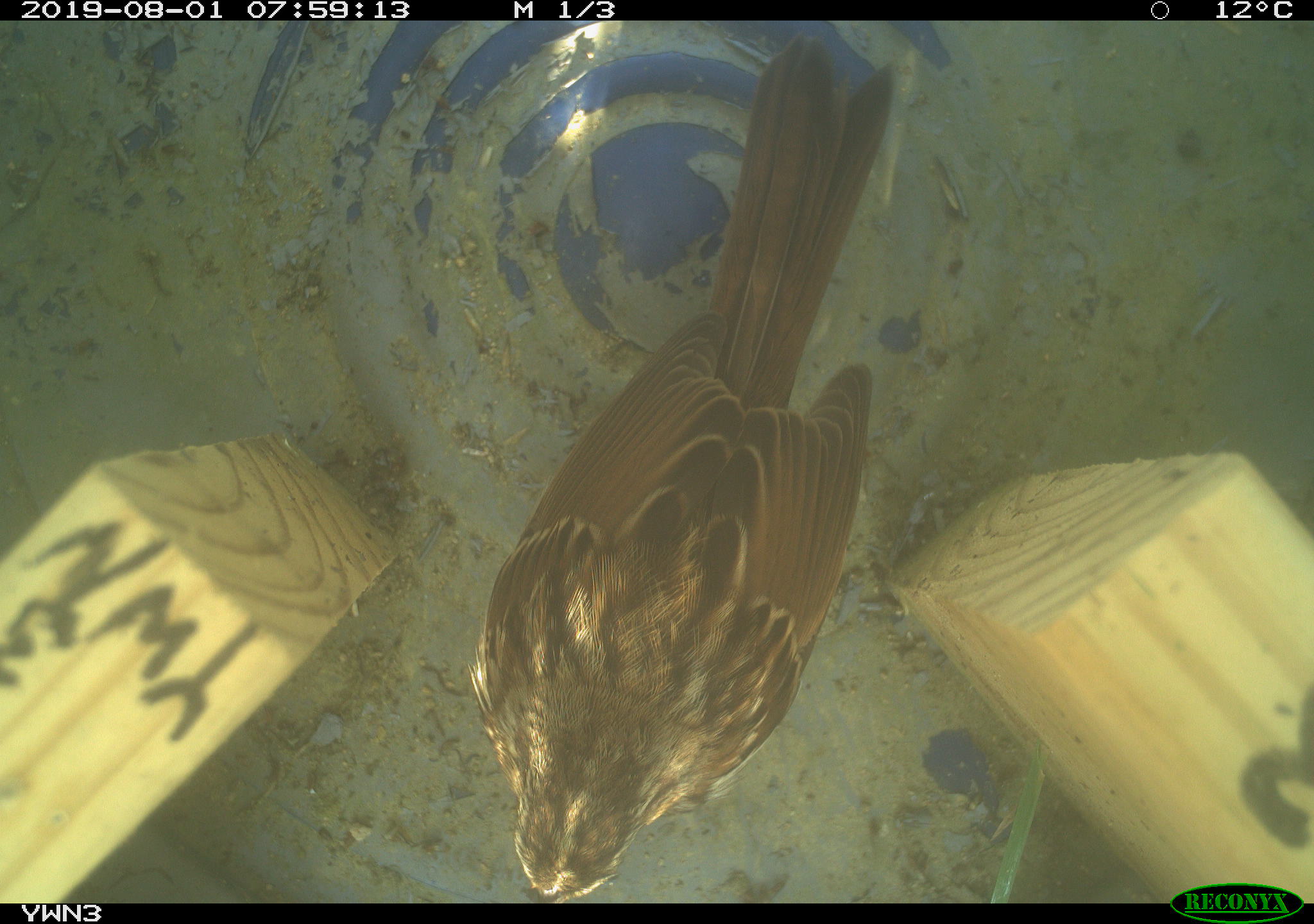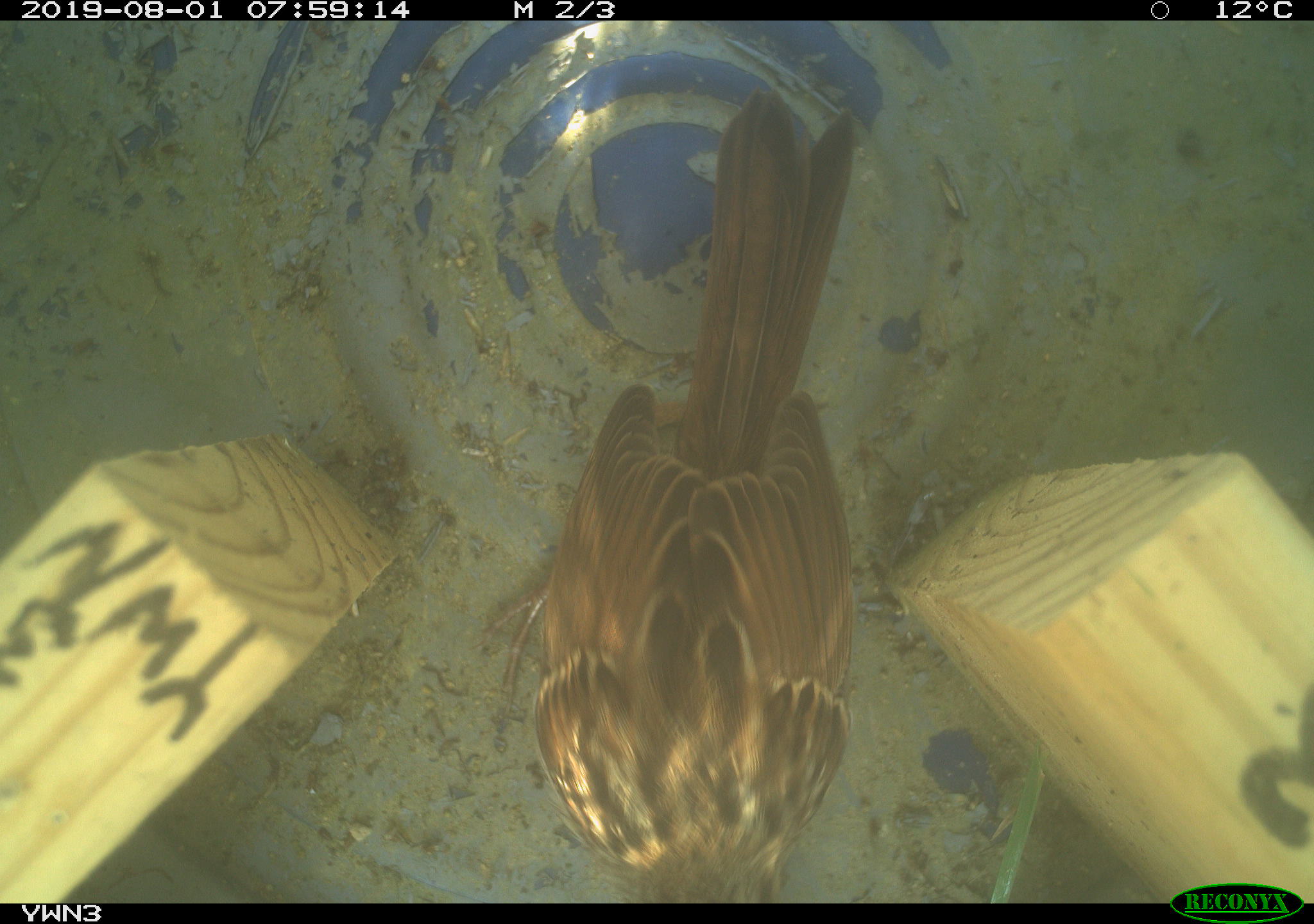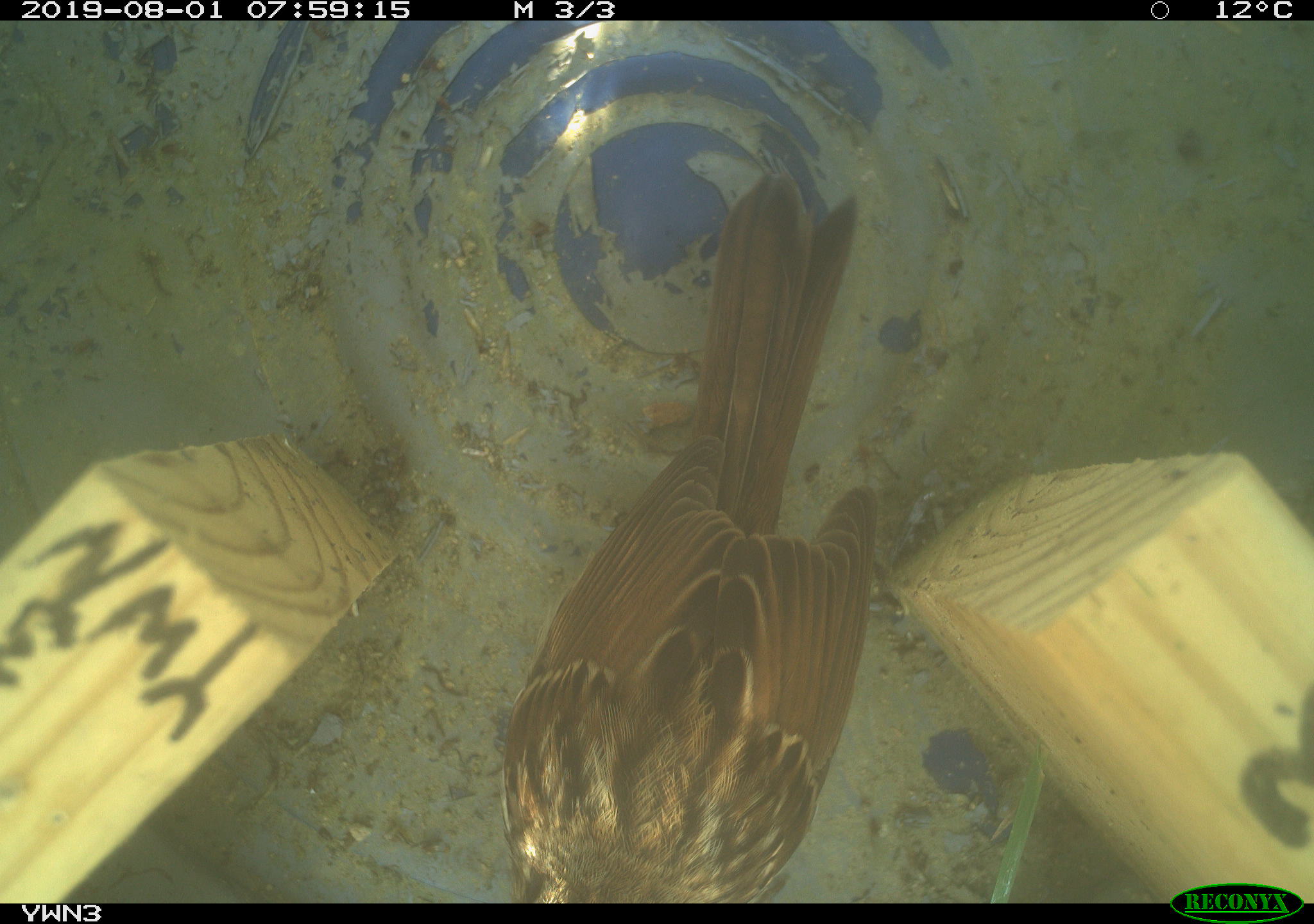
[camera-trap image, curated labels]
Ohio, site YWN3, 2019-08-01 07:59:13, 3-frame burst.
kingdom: Animalia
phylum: Chordata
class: Aves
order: Passeriformes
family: Passerellidae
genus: Melospiza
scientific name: Melospiza melodia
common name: song sparrow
Song sparrow (Melospiza melodia).